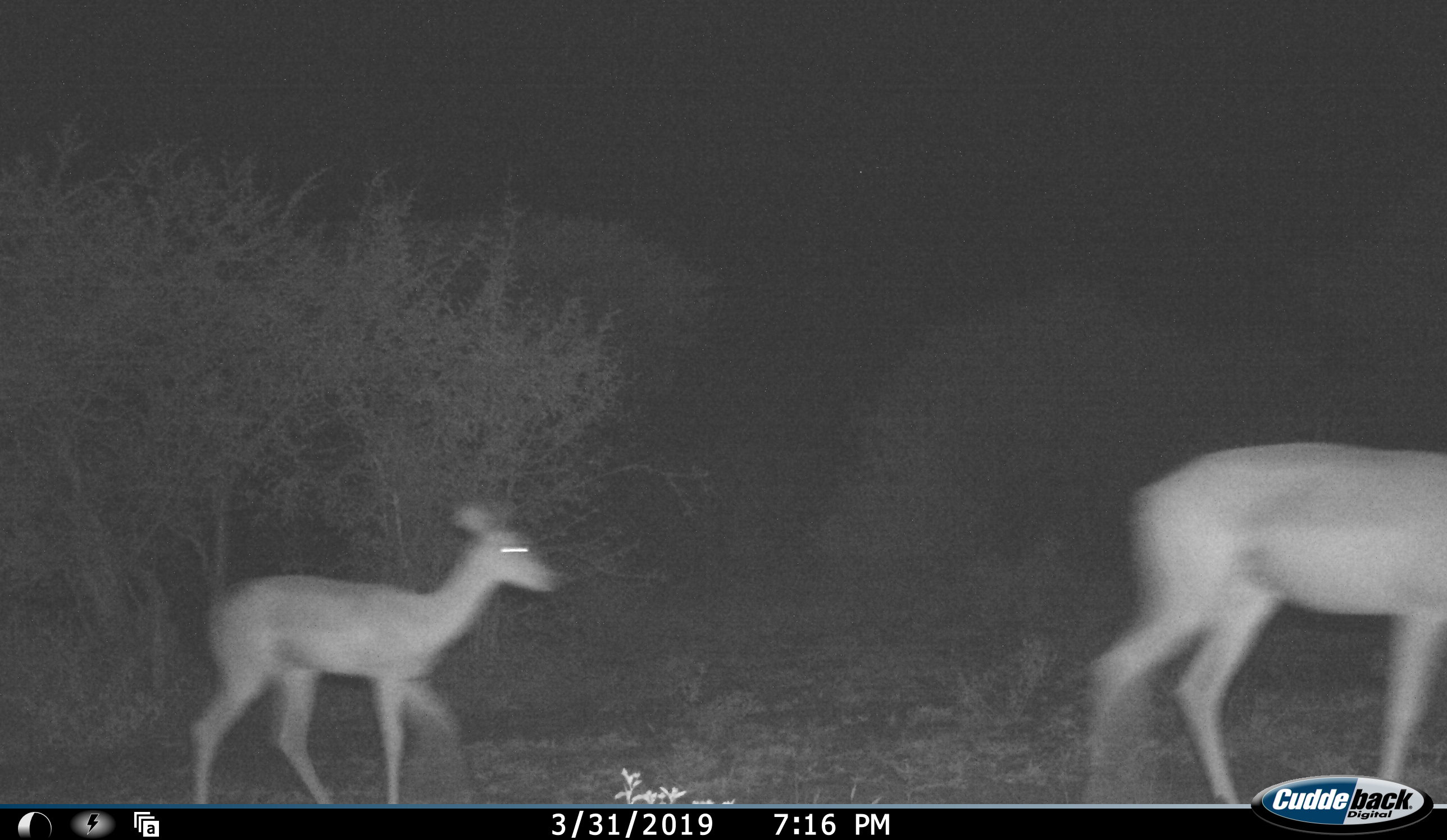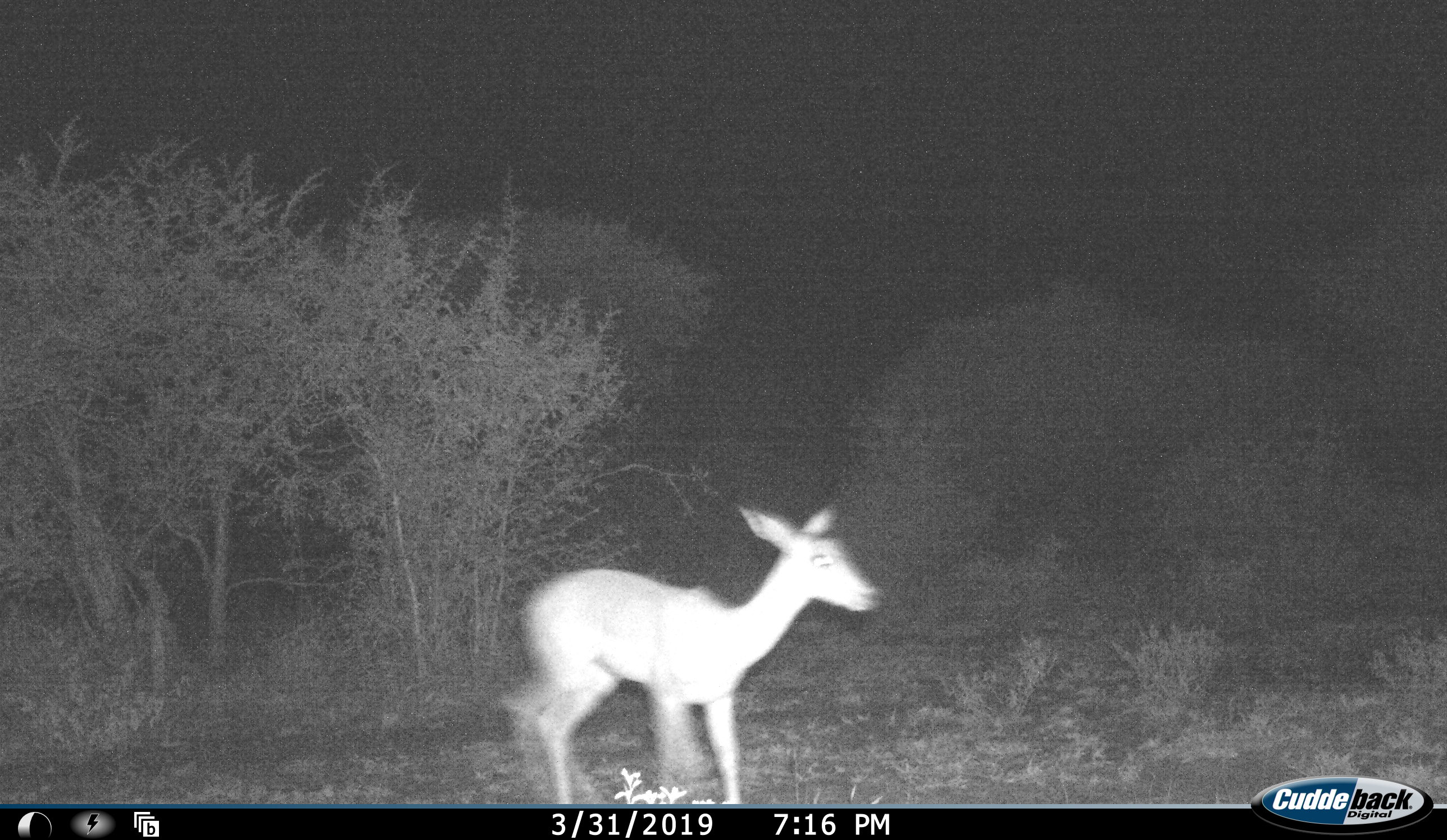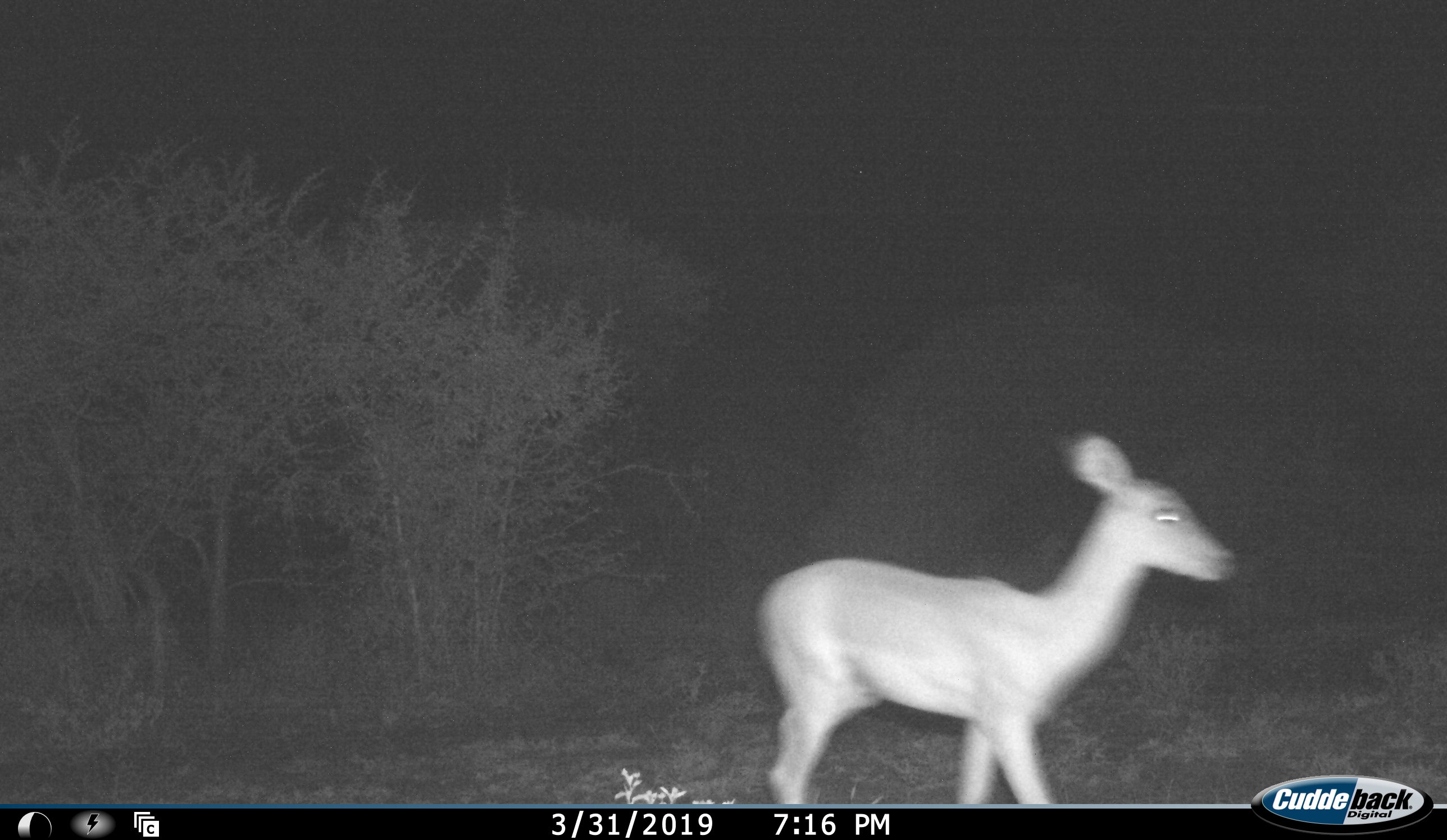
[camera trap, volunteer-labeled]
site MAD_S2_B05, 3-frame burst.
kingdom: Animalia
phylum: Chordata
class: Mammalia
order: Artiodactyla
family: Bovidae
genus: Aepyceros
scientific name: Aepyceros melampus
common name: impala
Impala (Aepyceros melampus), count 2. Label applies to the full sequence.